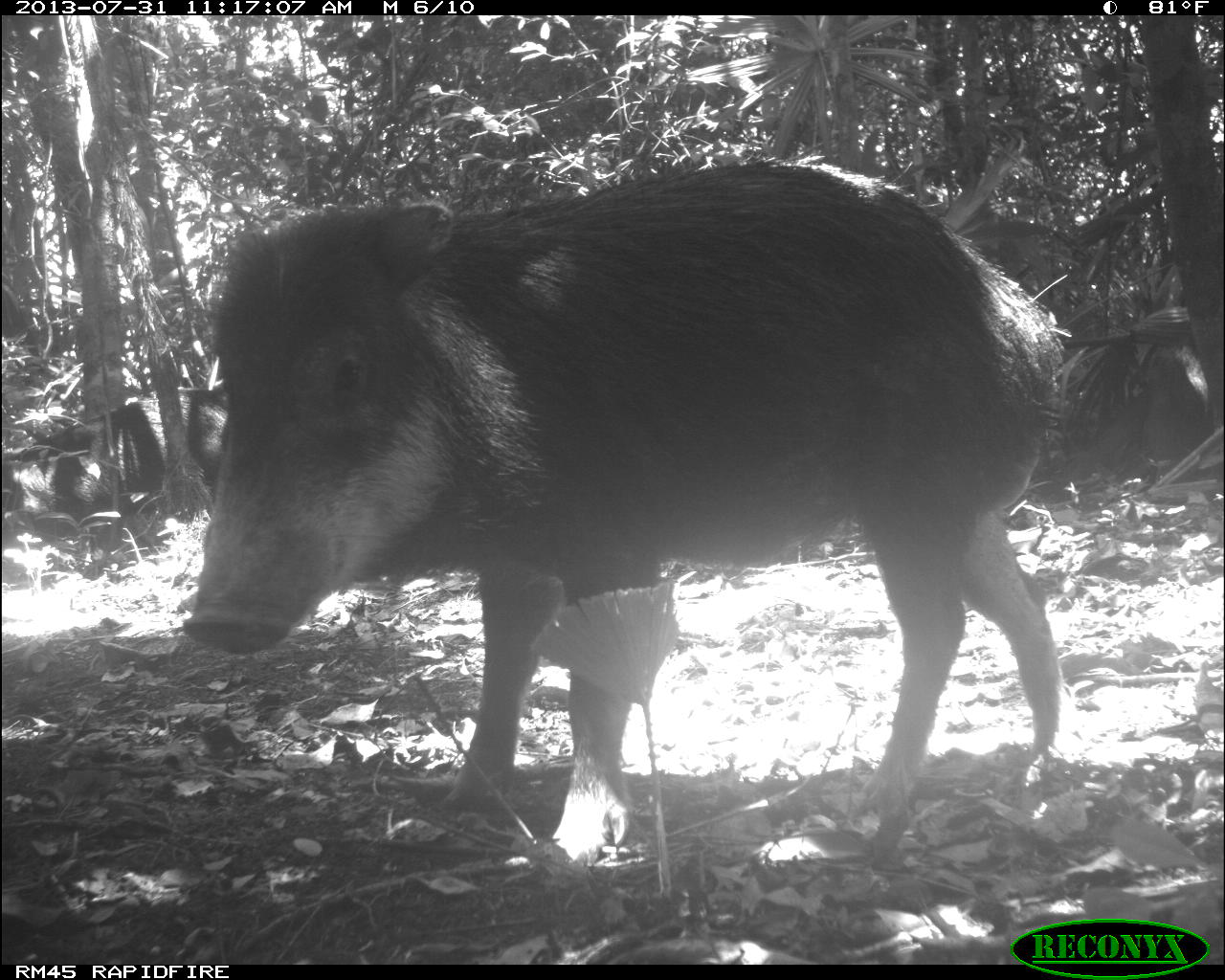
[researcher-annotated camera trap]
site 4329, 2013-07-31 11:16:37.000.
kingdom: Animalia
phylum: Chordata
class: Mammalia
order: Artiodactyla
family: Tayassuidae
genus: Tayassu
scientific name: Tayassu pecari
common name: white-lipped peccary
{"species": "Tayassu pecari (white-lipped peccary)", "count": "4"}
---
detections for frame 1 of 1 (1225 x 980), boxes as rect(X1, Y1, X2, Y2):
tayassu pecari: rect(180, 154, 1066, 865)